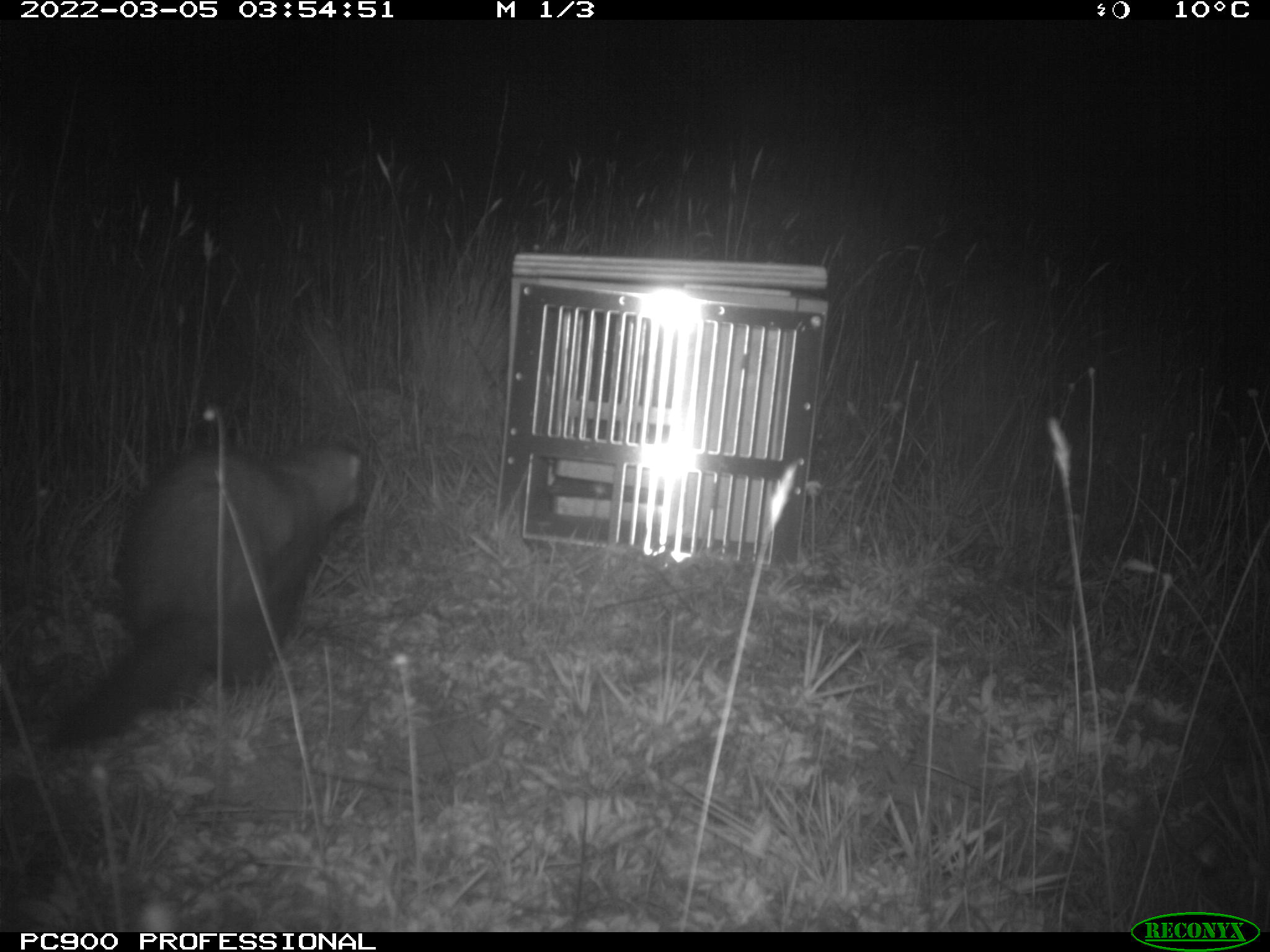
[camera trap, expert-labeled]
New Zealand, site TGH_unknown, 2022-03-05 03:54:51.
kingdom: Animalia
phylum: Chordata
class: Mammalia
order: Carnivora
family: Mustelidae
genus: Mustela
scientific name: Mustela furo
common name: ferret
Ferret (Mustela furo).